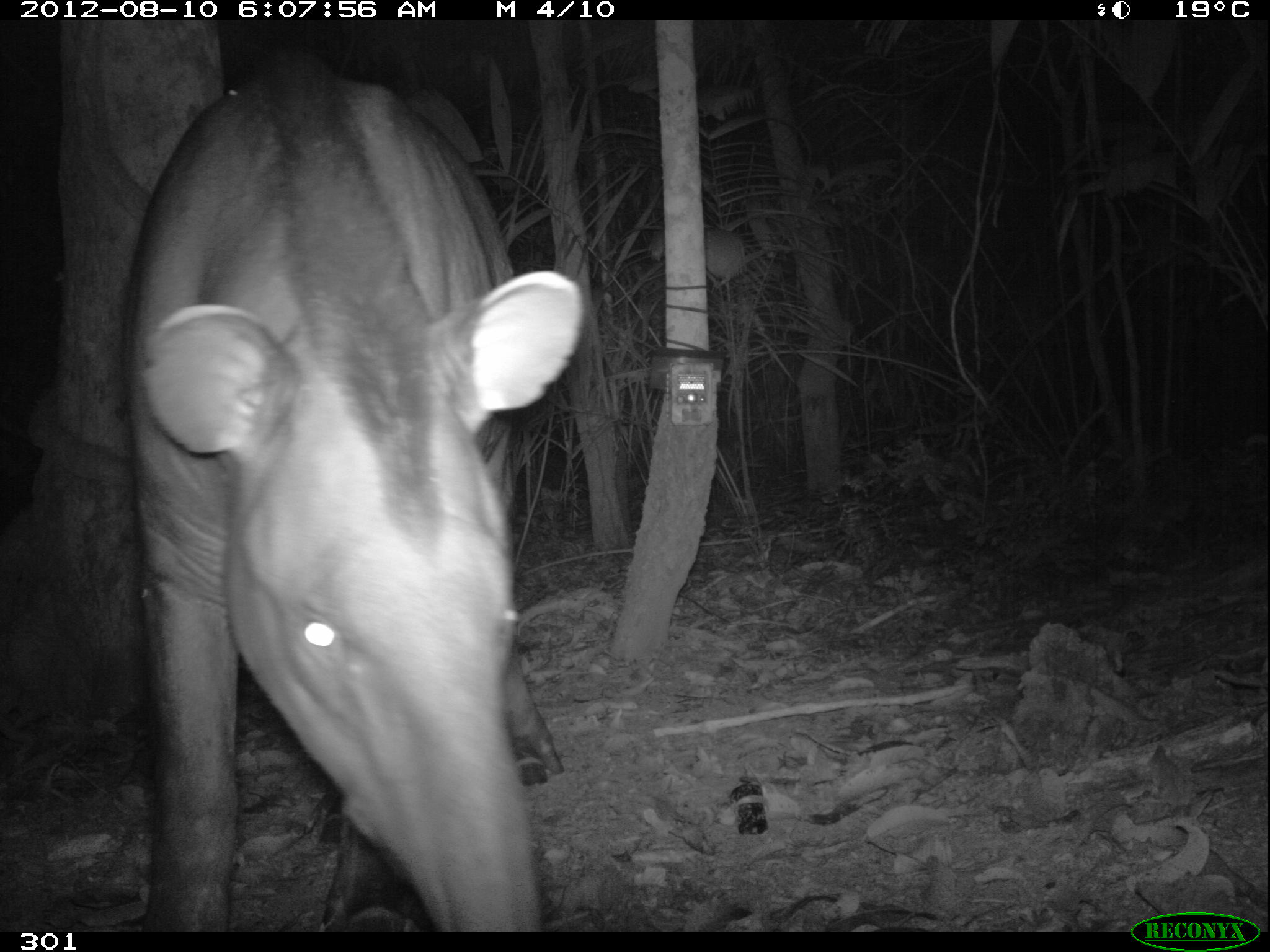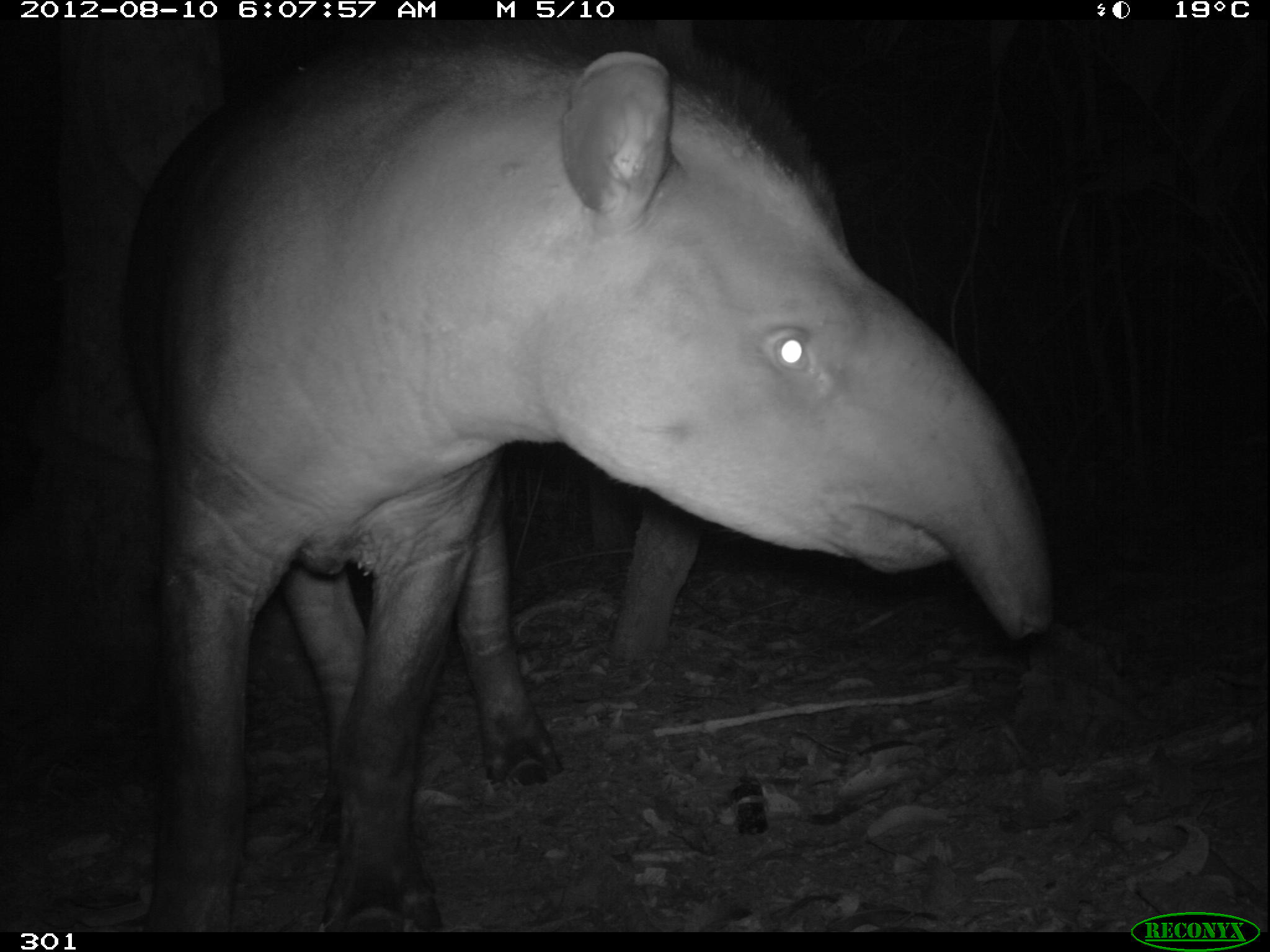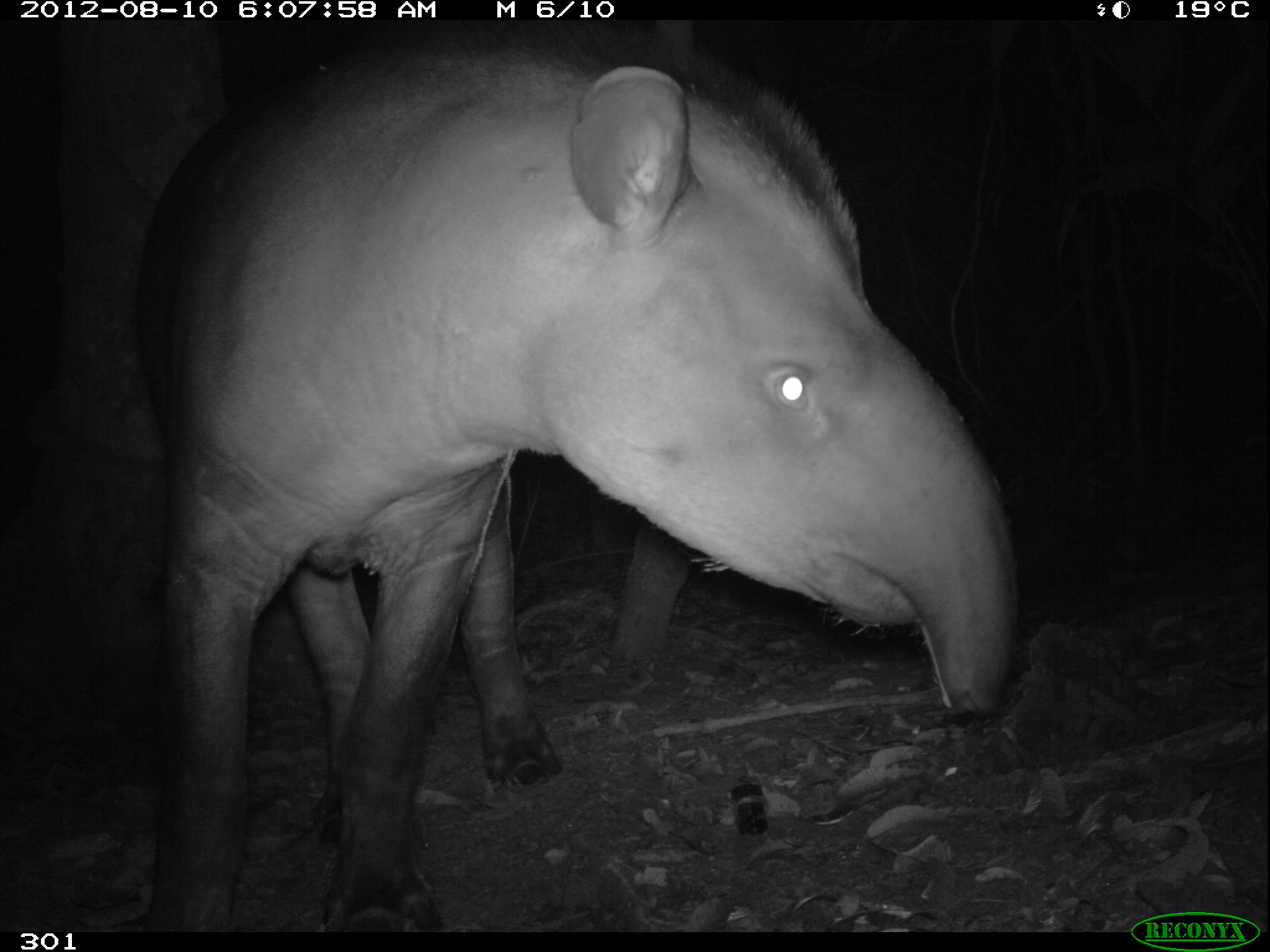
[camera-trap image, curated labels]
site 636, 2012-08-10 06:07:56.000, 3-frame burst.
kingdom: Animalia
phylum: Chordata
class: Mammalia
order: Perissodactyla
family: Tapiridae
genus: Tapirus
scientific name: Tapirus terrestris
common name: south american tapir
Tapirus terrestris (south american tapir).